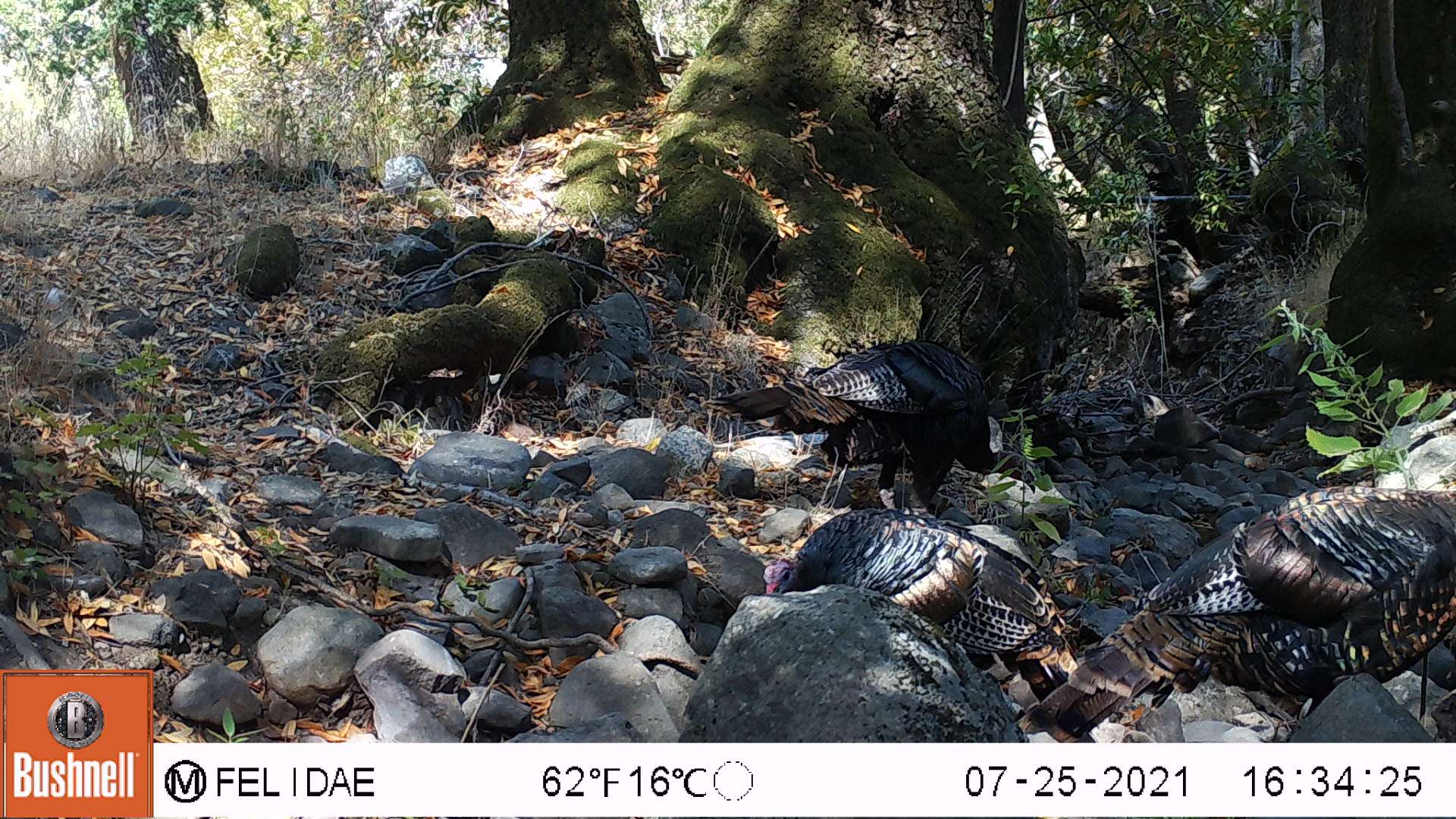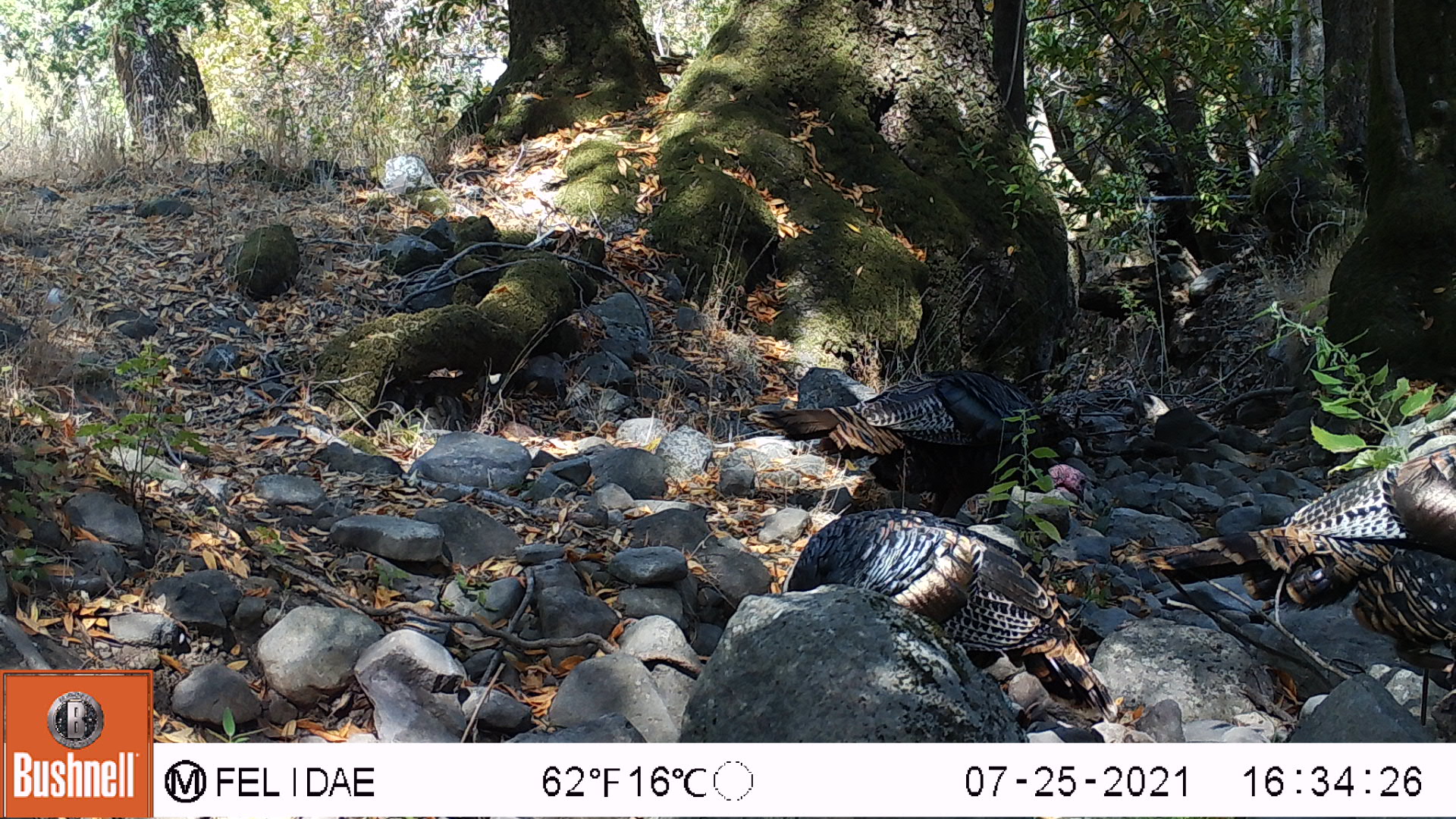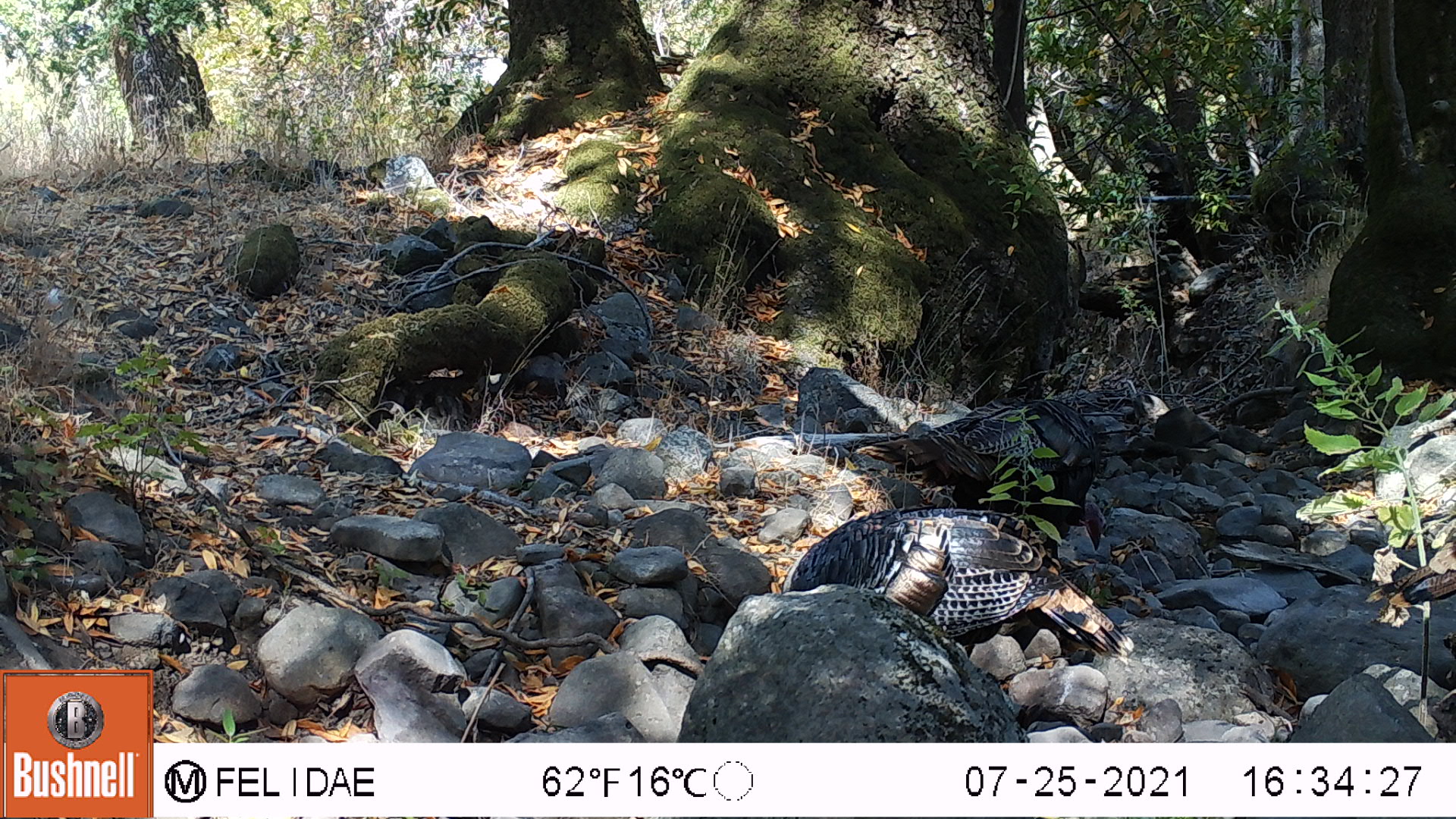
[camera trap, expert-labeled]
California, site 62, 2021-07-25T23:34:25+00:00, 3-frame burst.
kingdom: Animalia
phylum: Chordata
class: Aves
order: Galliformes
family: Phasianidae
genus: Meleagris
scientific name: Meleagris gallopavo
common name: turkey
Turkey (Meleagris gallopavo).